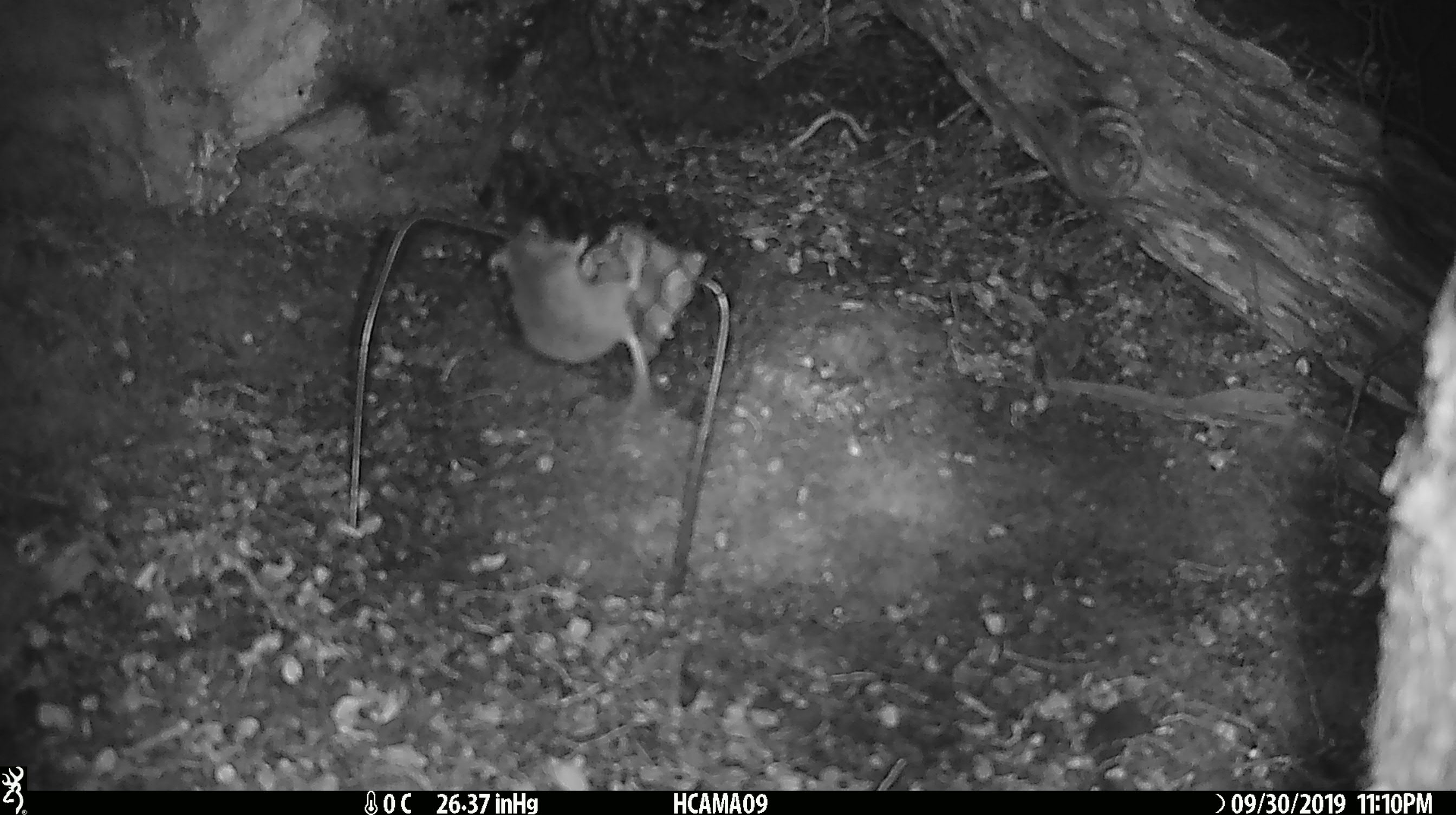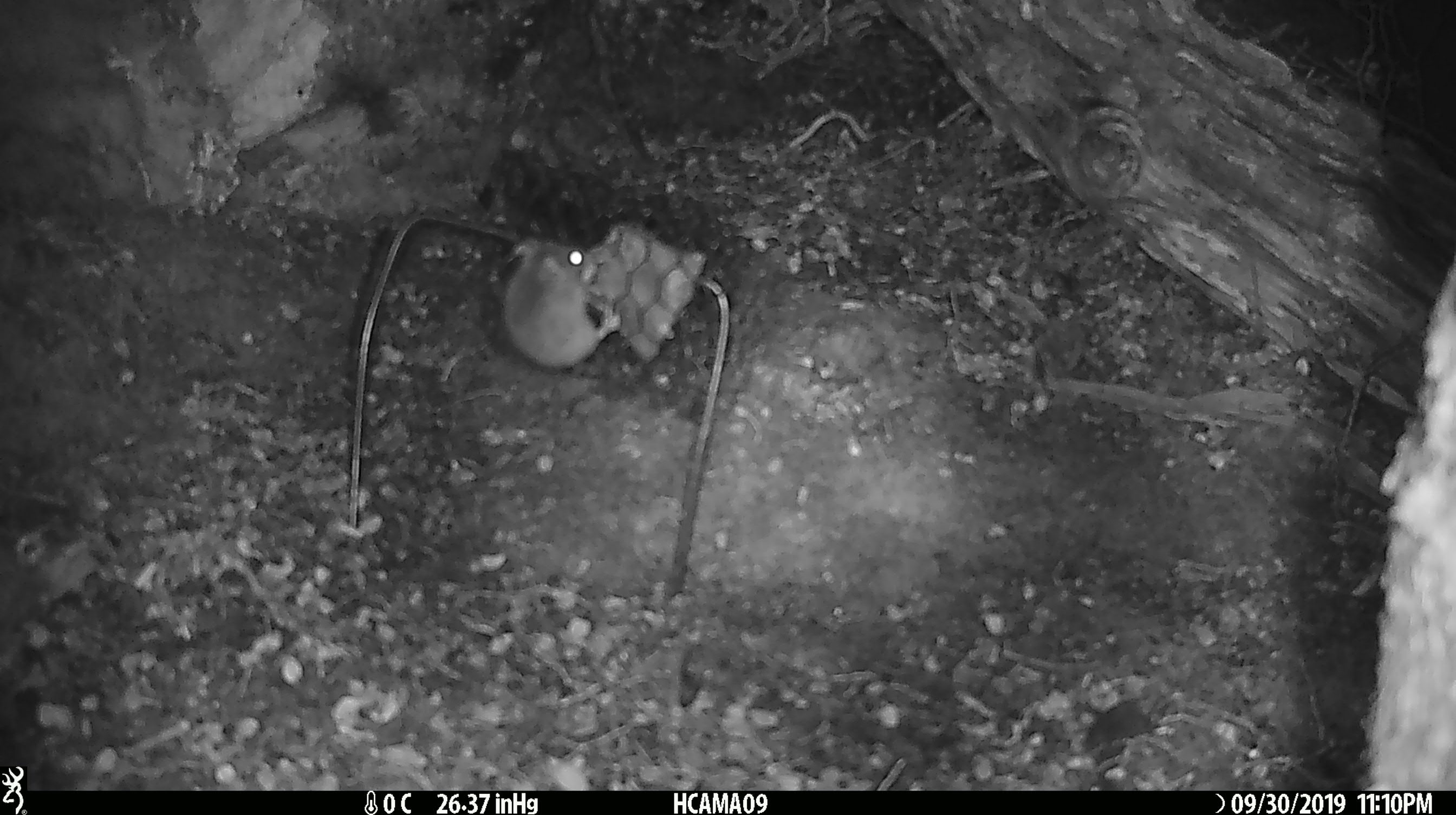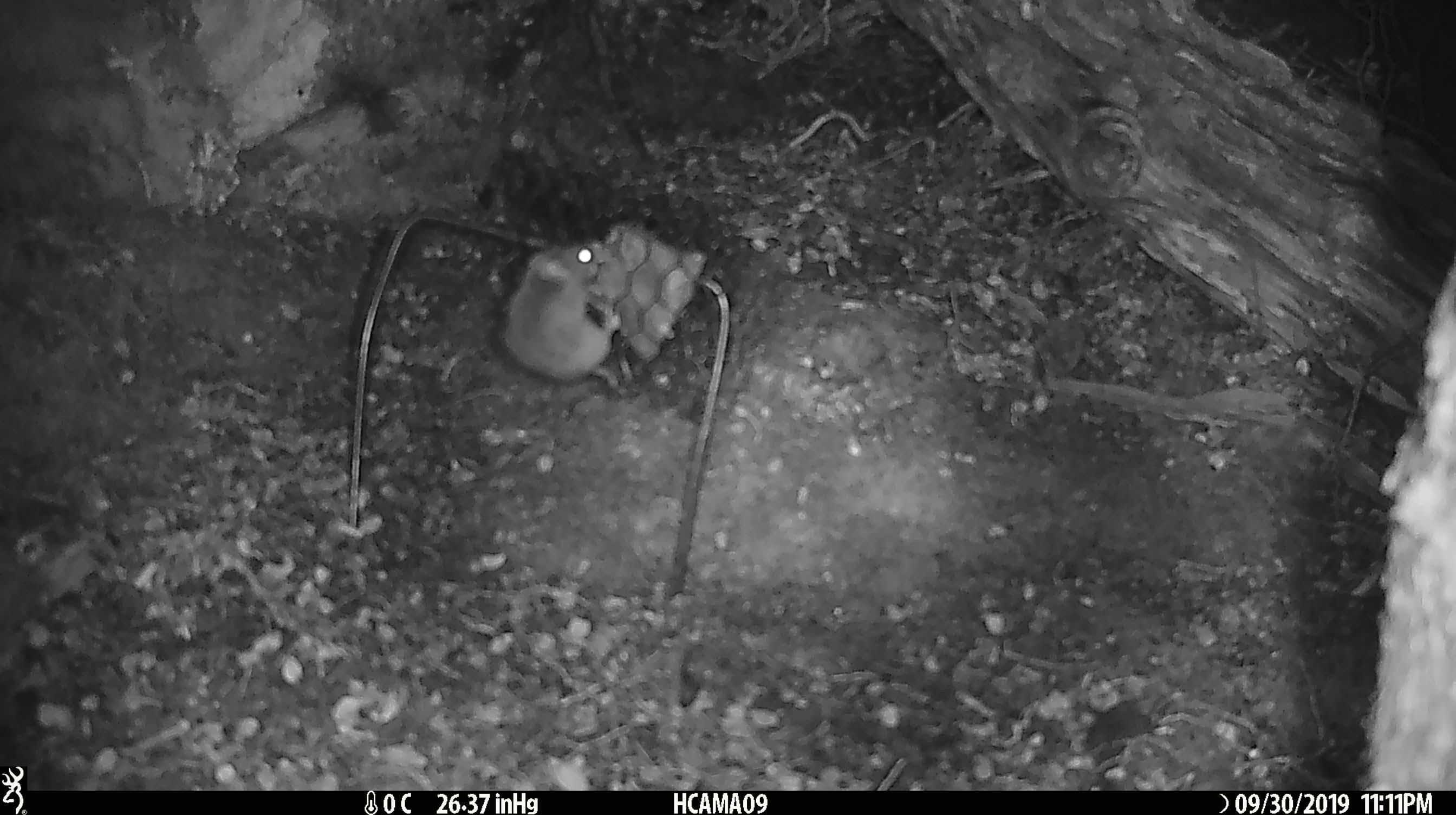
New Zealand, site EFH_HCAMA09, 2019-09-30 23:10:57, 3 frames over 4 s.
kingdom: Animalia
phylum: Chordata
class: Mammalia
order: Rodentia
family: Muridae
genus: Mus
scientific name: Mus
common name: mouse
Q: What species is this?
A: Mouse (Mus).